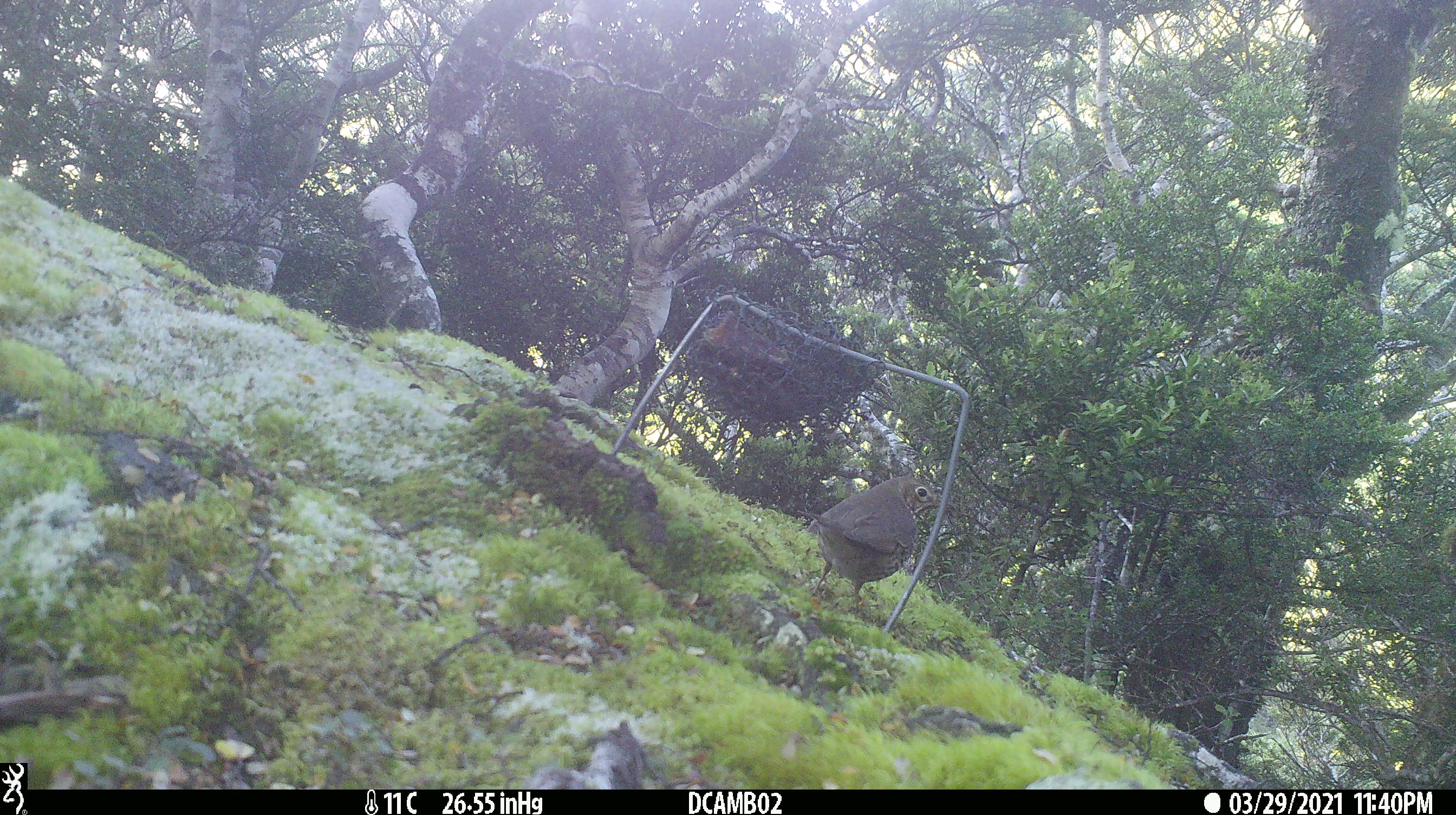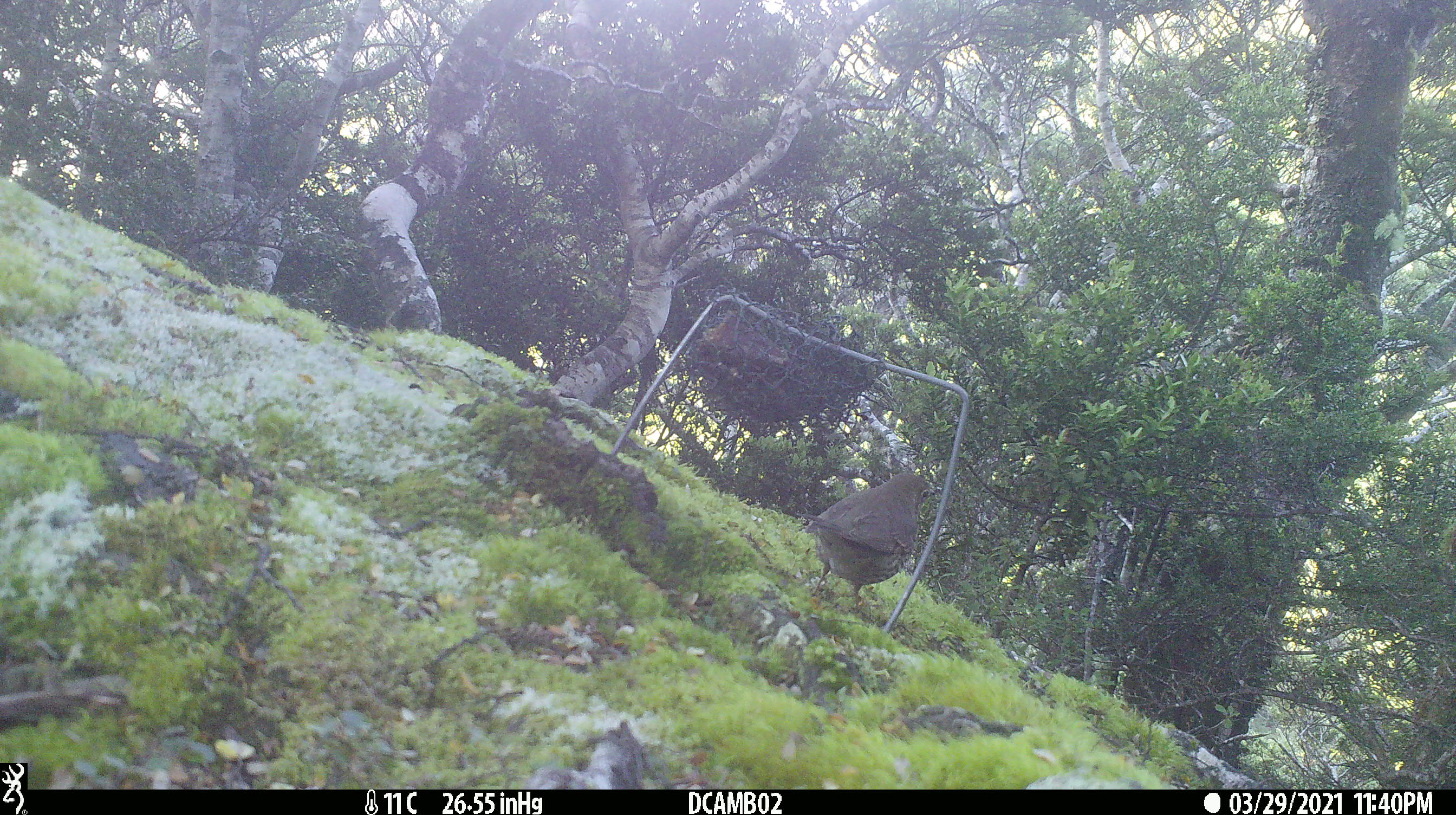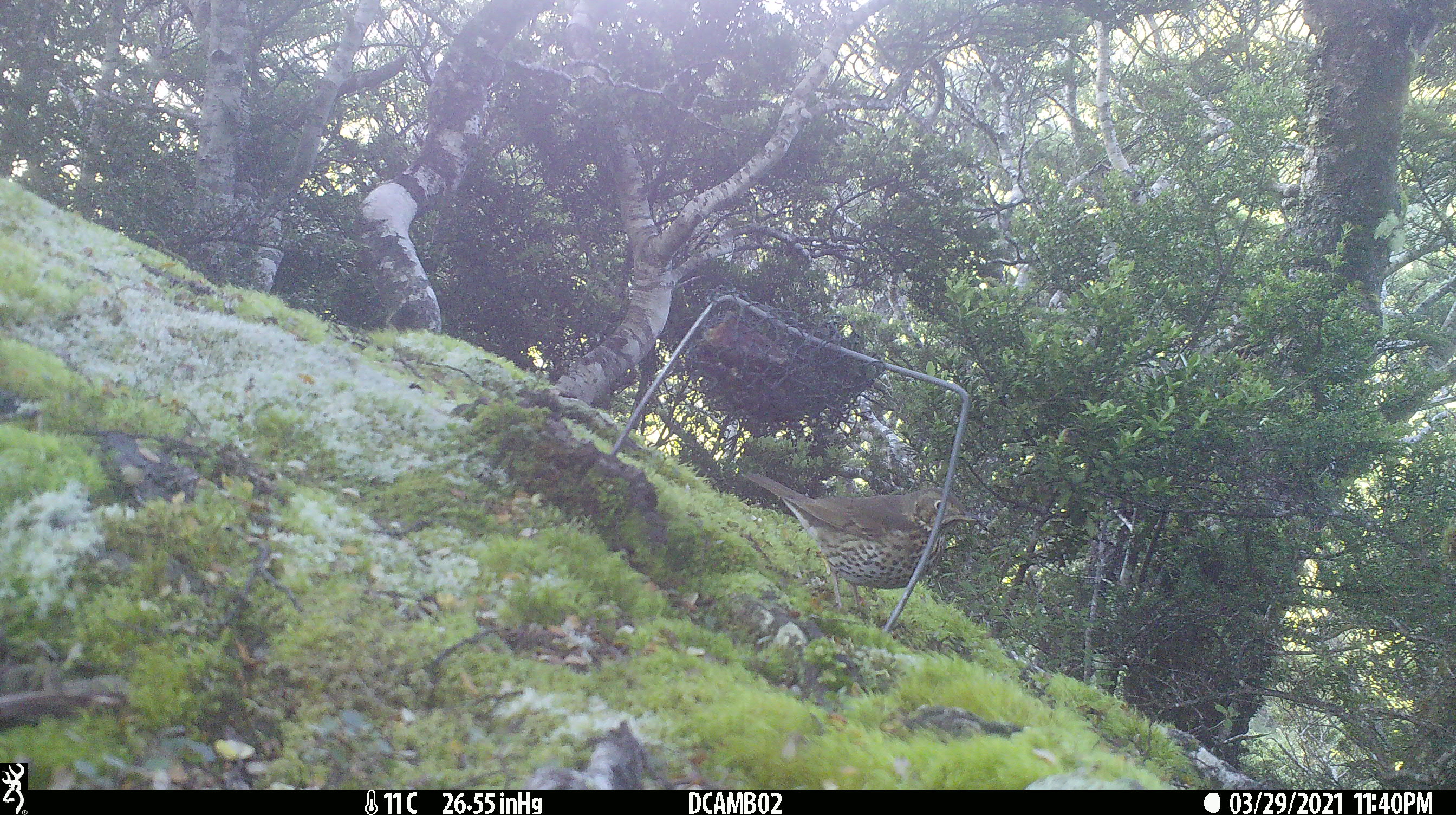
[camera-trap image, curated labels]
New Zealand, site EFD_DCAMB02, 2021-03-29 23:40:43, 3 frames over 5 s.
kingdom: Animalia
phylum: Chordata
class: Aves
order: Passeriformes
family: Turdidae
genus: Turdus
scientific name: Turdus philomelos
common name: song thrush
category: thrush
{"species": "thrush (song thrush) (Turdus philomelos)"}